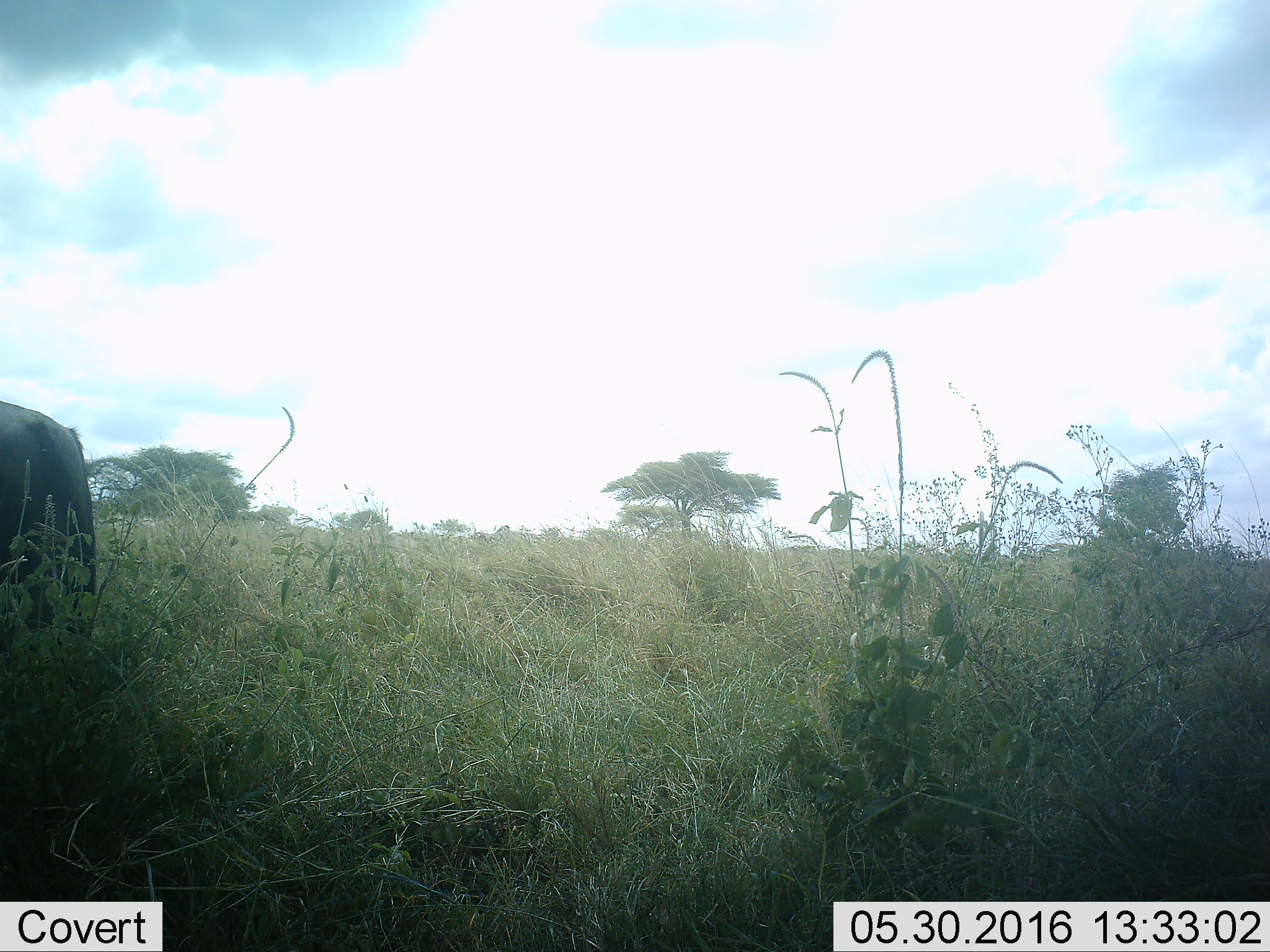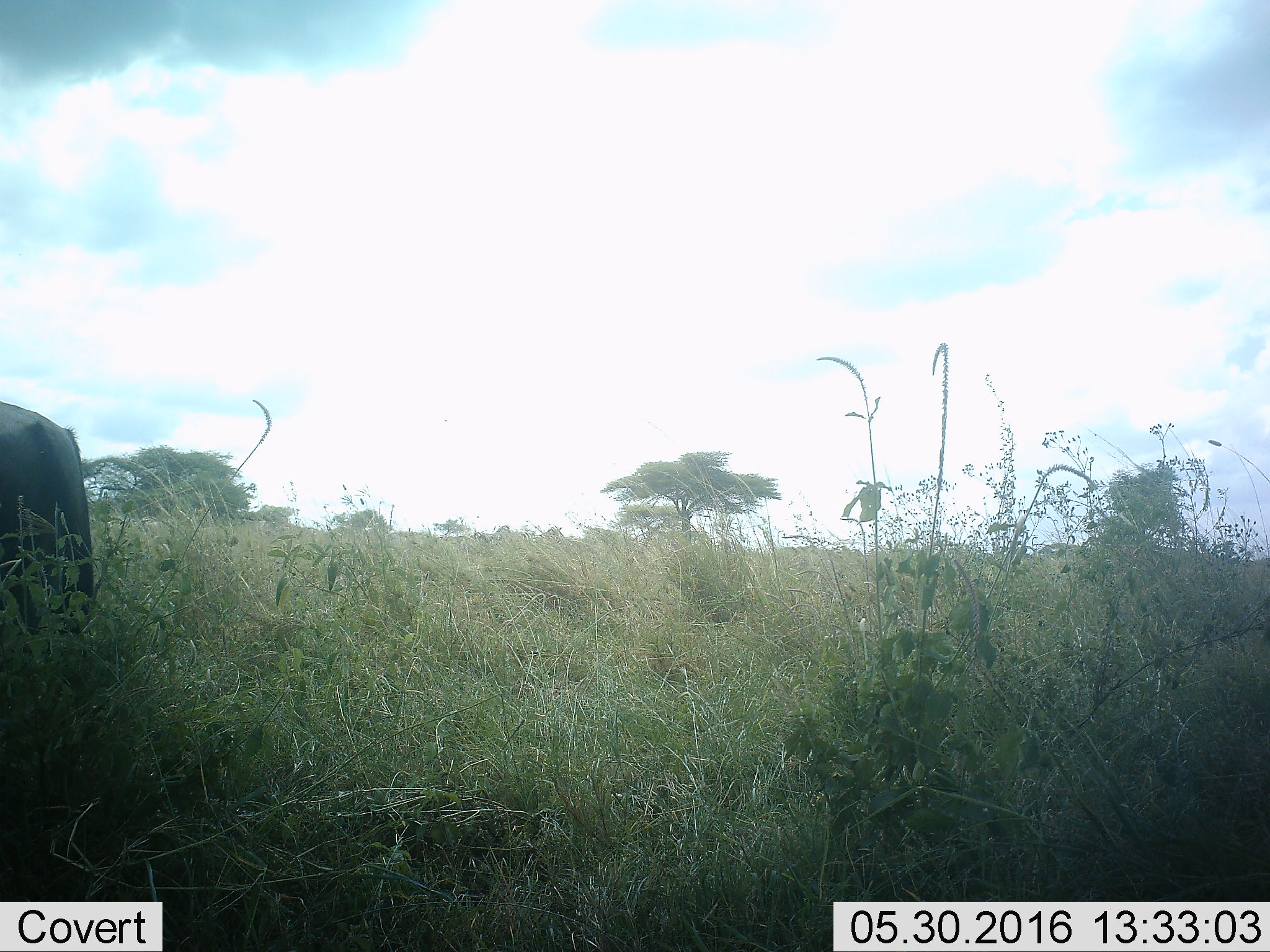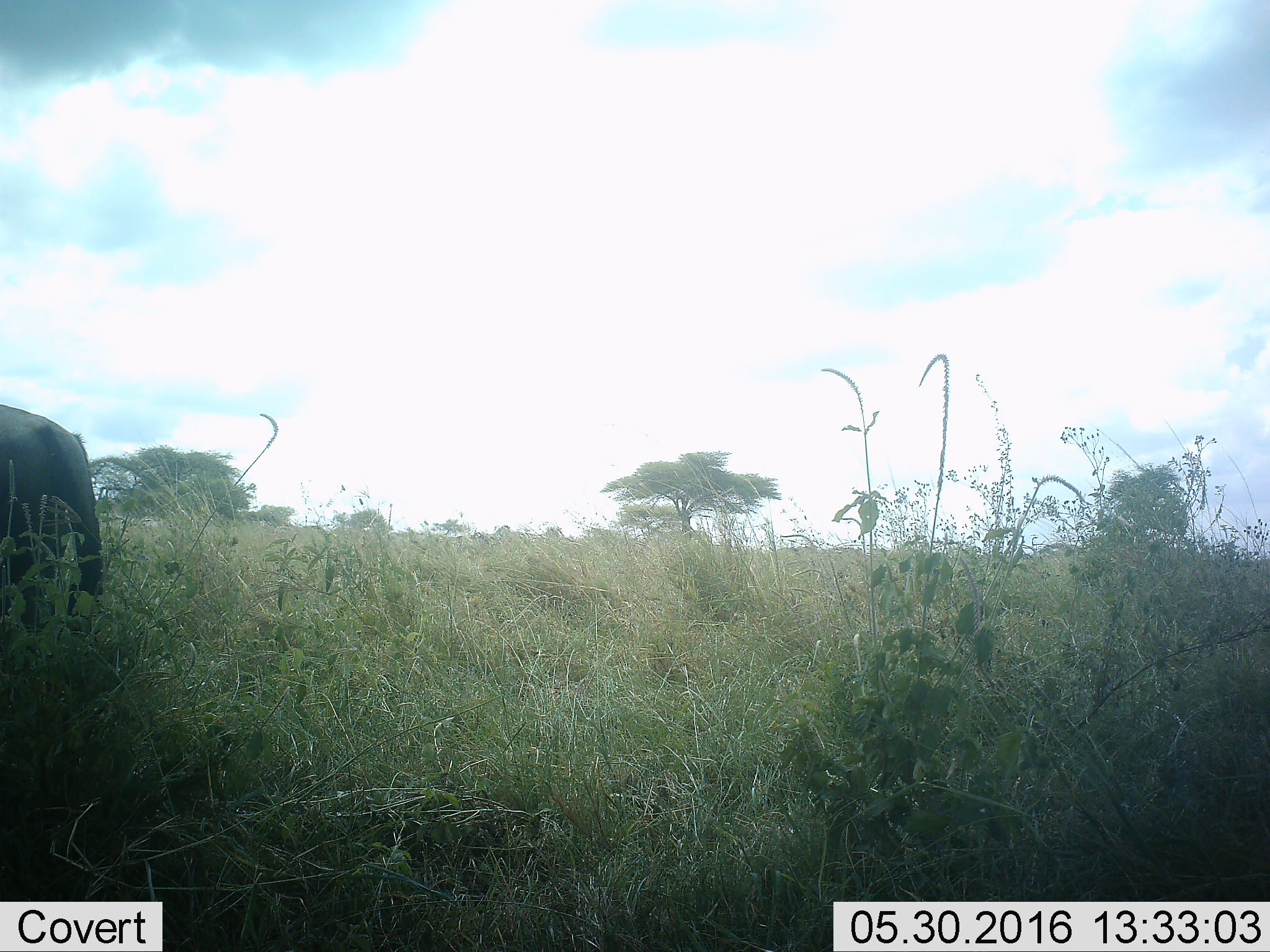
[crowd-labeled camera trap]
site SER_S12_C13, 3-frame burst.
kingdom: Animalia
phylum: Chordata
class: Mammalia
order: Artiodactyla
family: Bovidae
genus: Connochaetes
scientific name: Connochaetes taurinus taurinus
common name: blue wildebeest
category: wildebeestblue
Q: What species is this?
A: Wildebeestblue (blue wildebeest) (Connochaetes taurinus taurinus).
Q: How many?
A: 1.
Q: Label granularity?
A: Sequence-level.